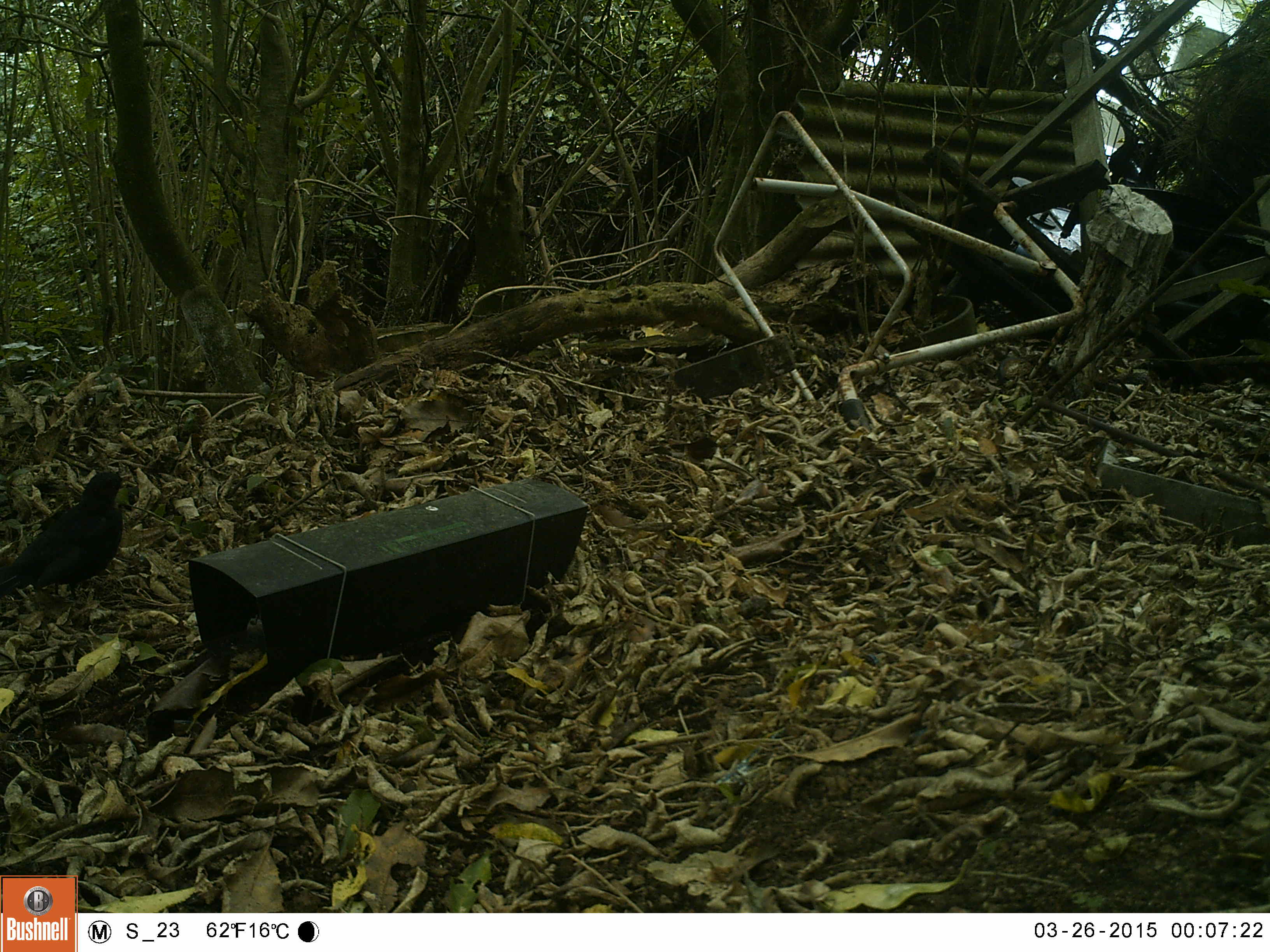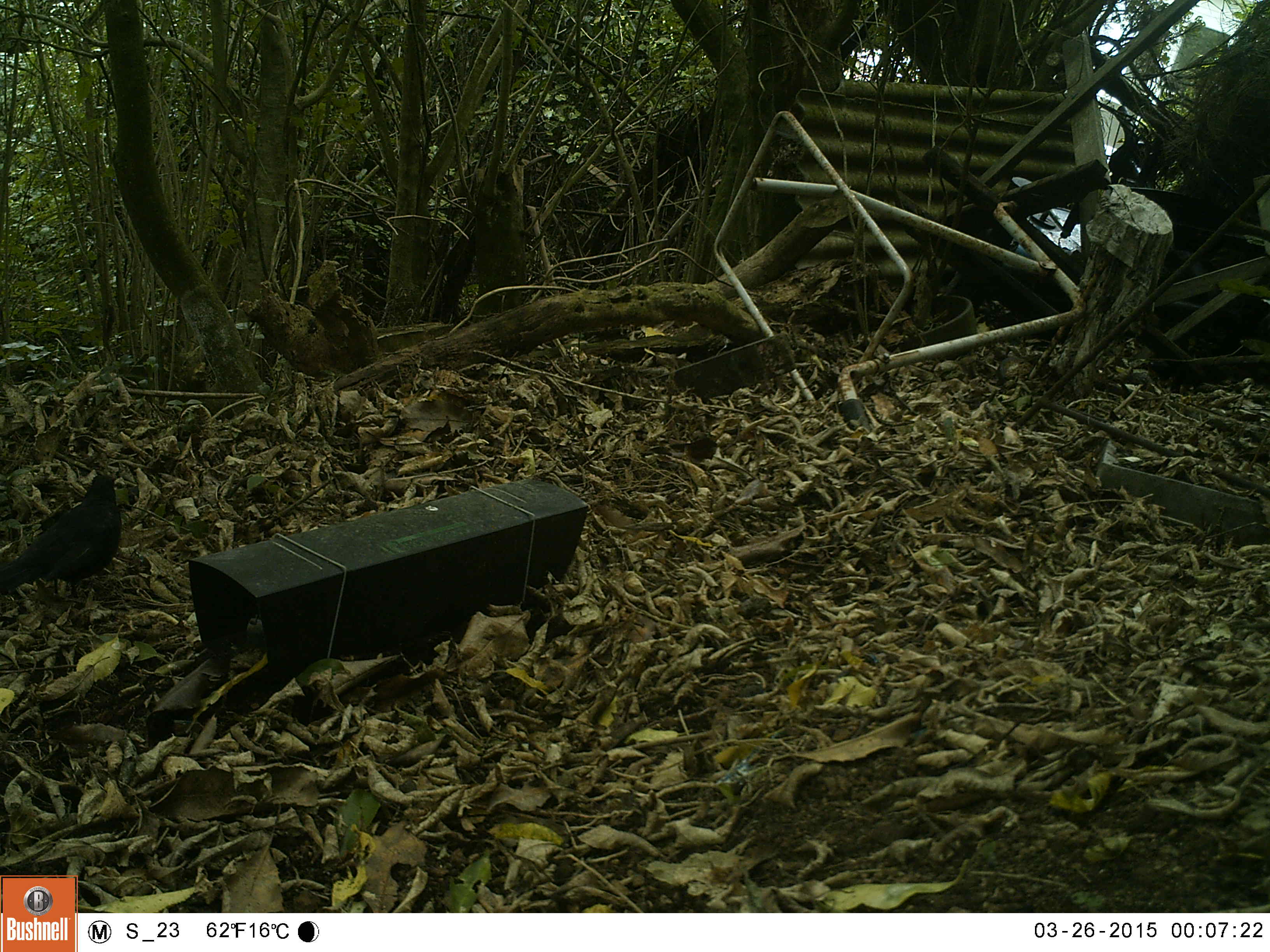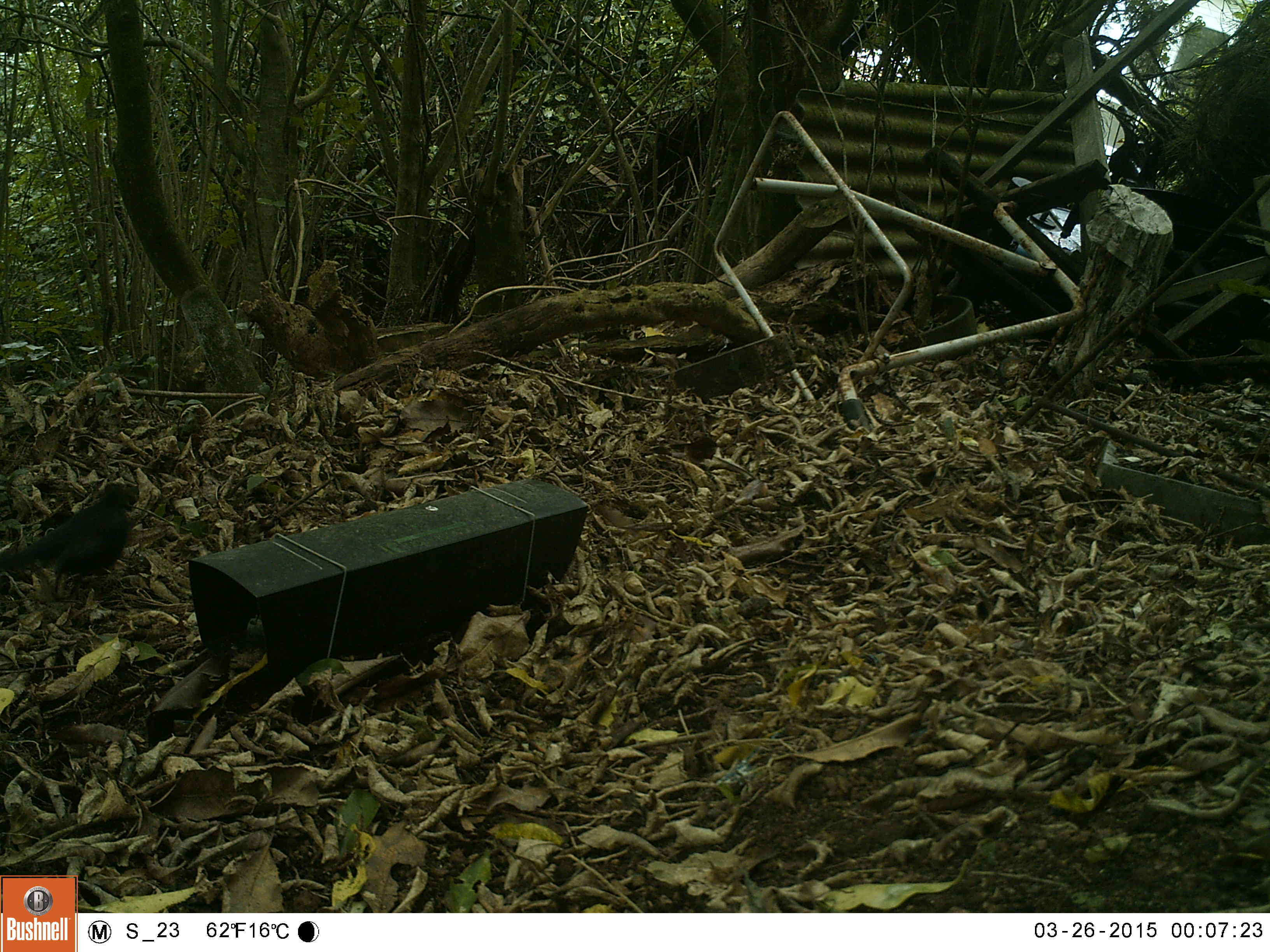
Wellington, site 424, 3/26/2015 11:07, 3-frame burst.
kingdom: Animalia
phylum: Chordata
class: Aves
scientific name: Aves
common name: bird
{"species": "bird (Aves)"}